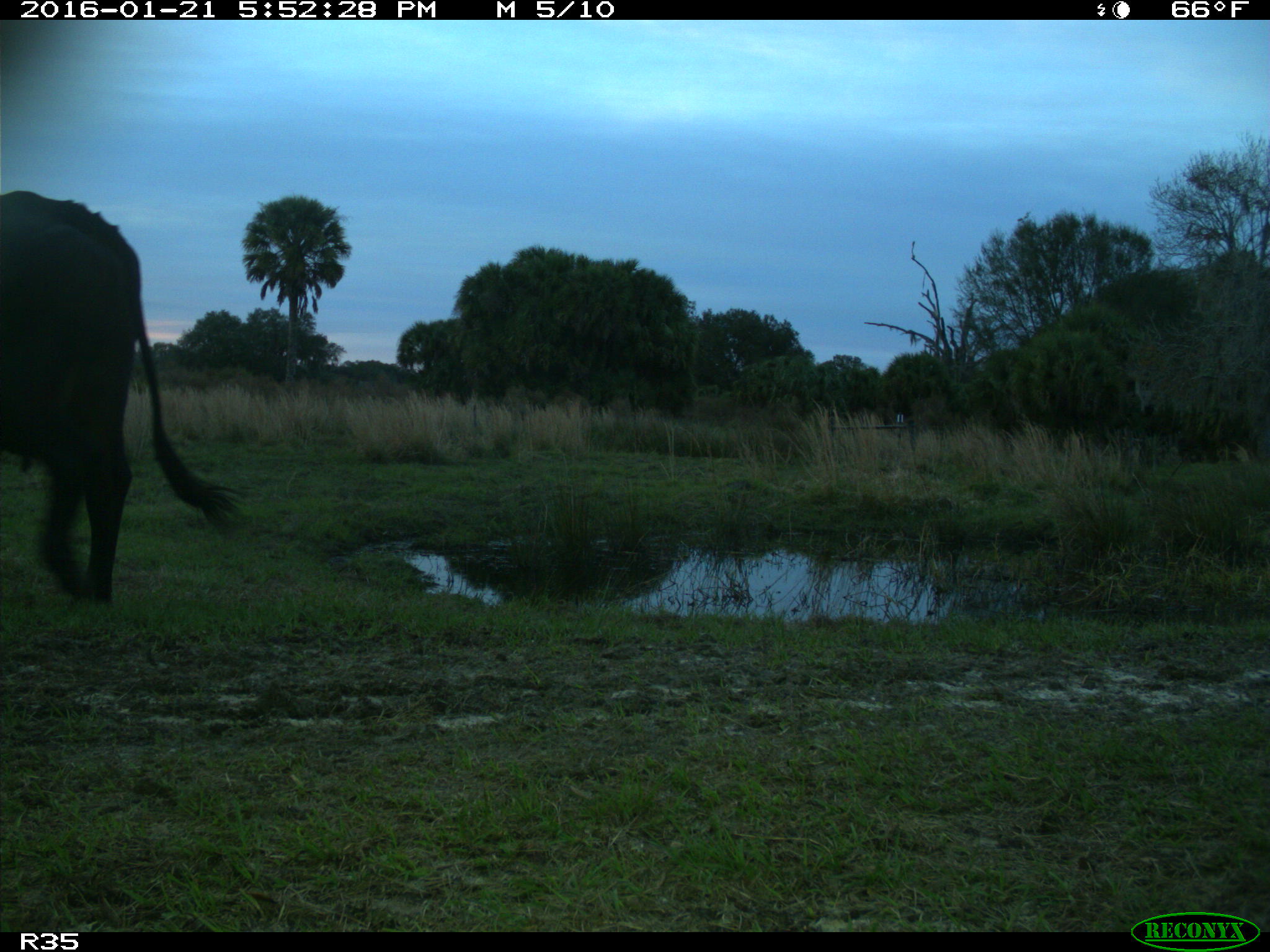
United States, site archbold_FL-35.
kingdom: Animalia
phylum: Chordata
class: Mammalia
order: Artiodactyla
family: Bovidae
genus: Bos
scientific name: Bos taurus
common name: domestic cow